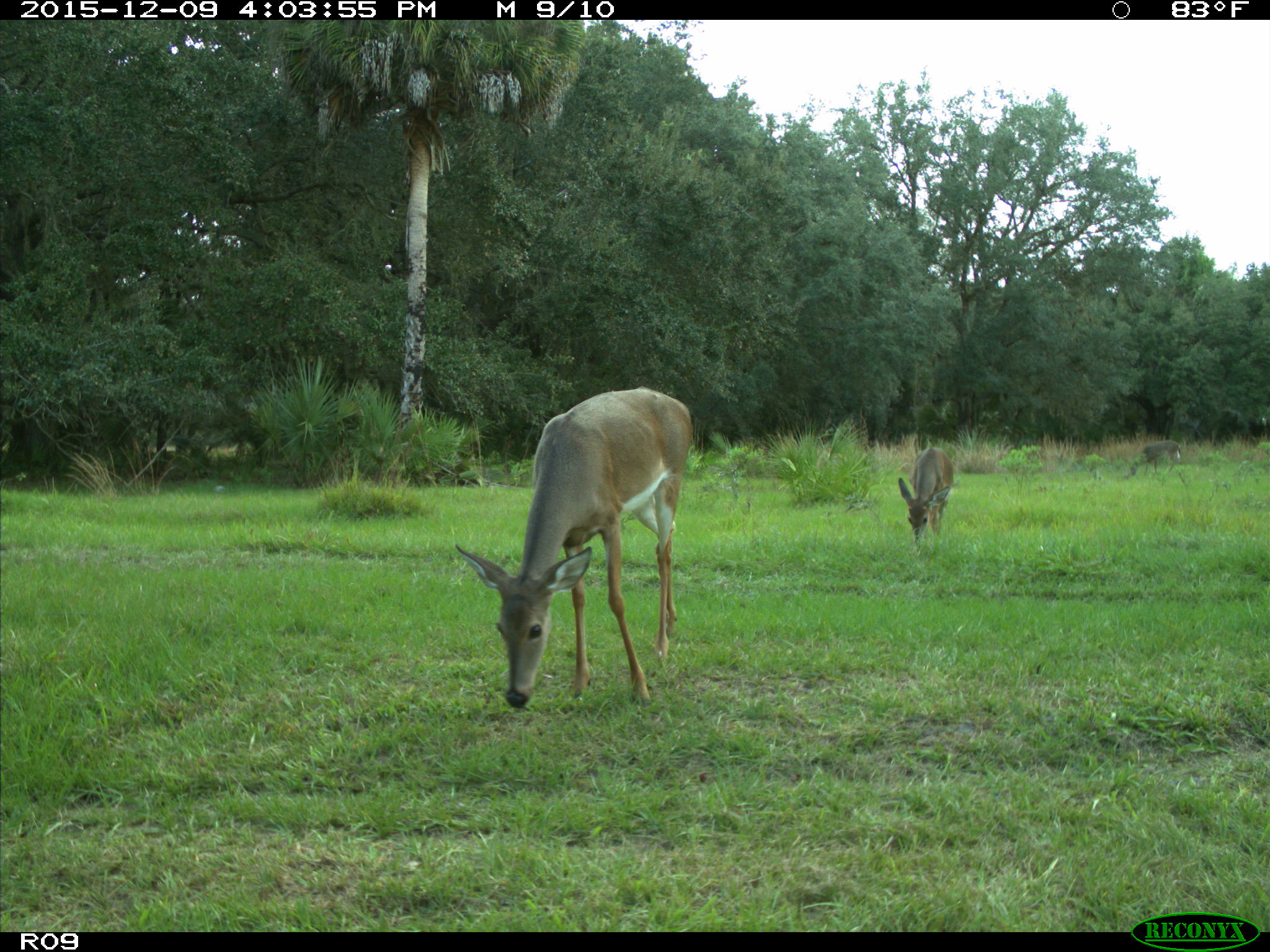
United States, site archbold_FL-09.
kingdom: Animalia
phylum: Chordata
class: Mammalia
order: Artiodactyla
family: Cervidae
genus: Odocoileus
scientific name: Odocoileus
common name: deer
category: unidentified deer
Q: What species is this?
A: Unidentified deer (deer) (Odocoileus).